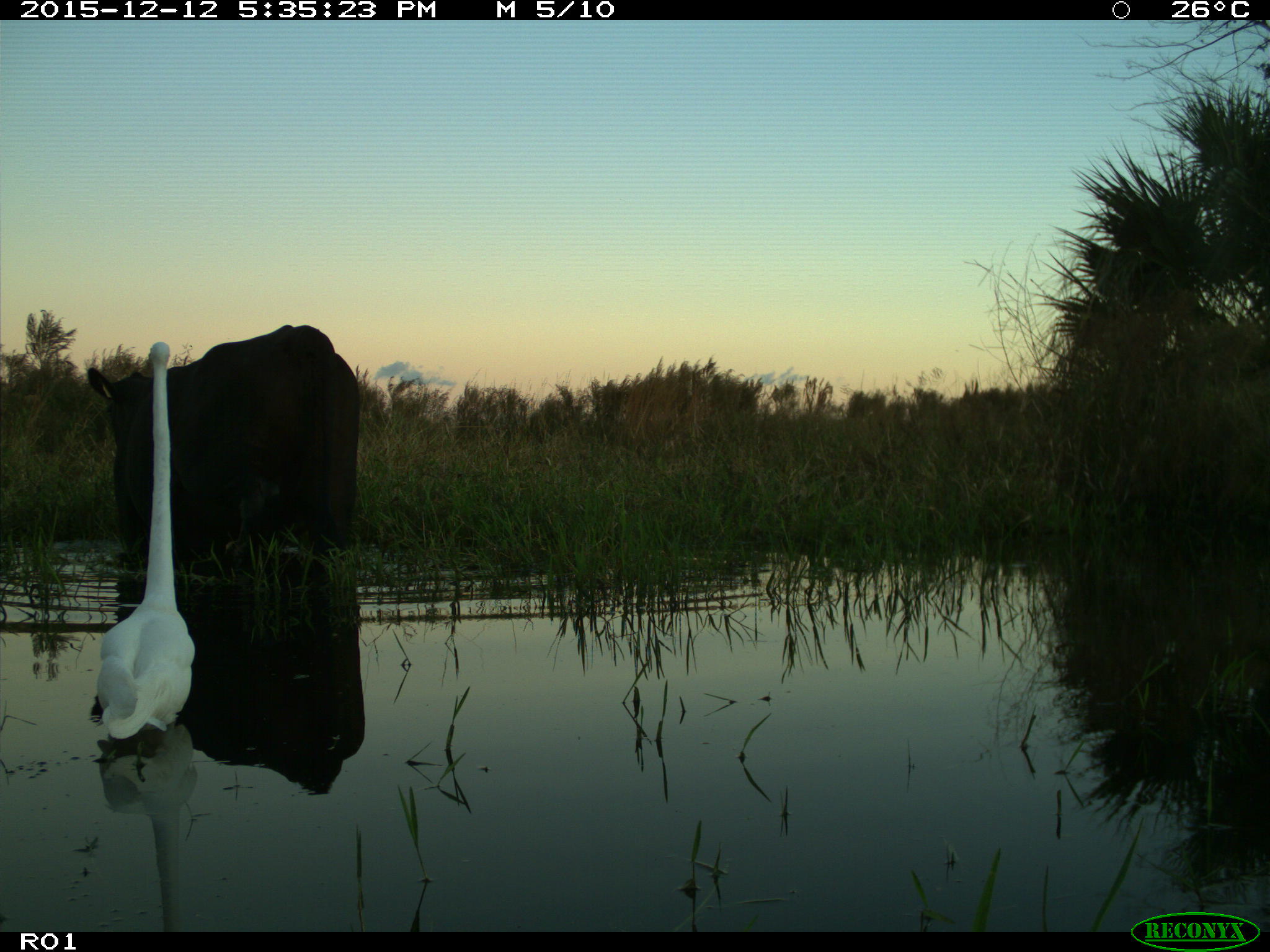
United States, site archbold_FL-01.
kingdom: Animalia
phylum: Chordata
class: Mammalia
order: Artiodactyla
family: Bovidae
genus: Bos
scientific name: Bos taurus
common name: domestic cow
Bos taurus (domestic cow).